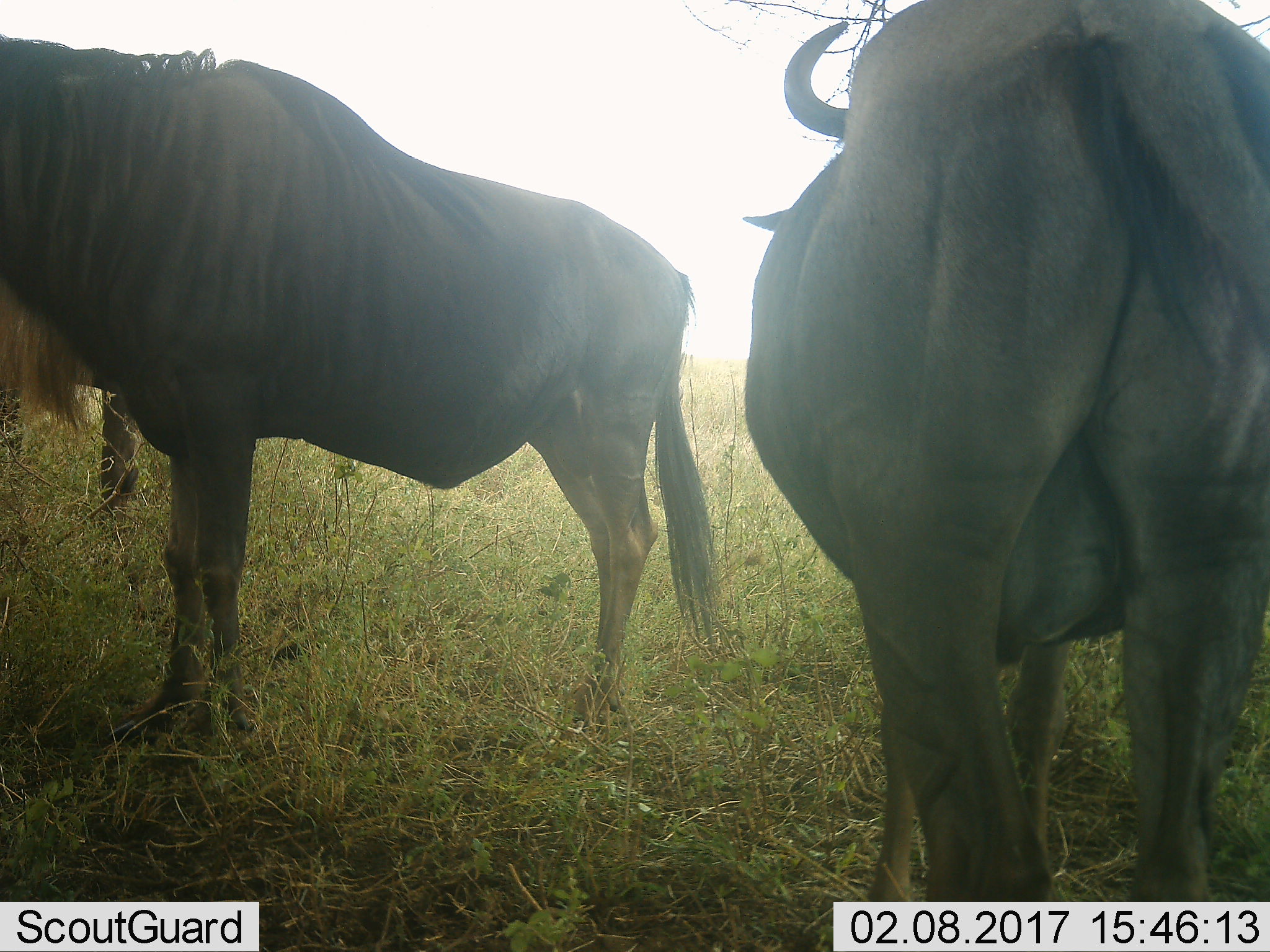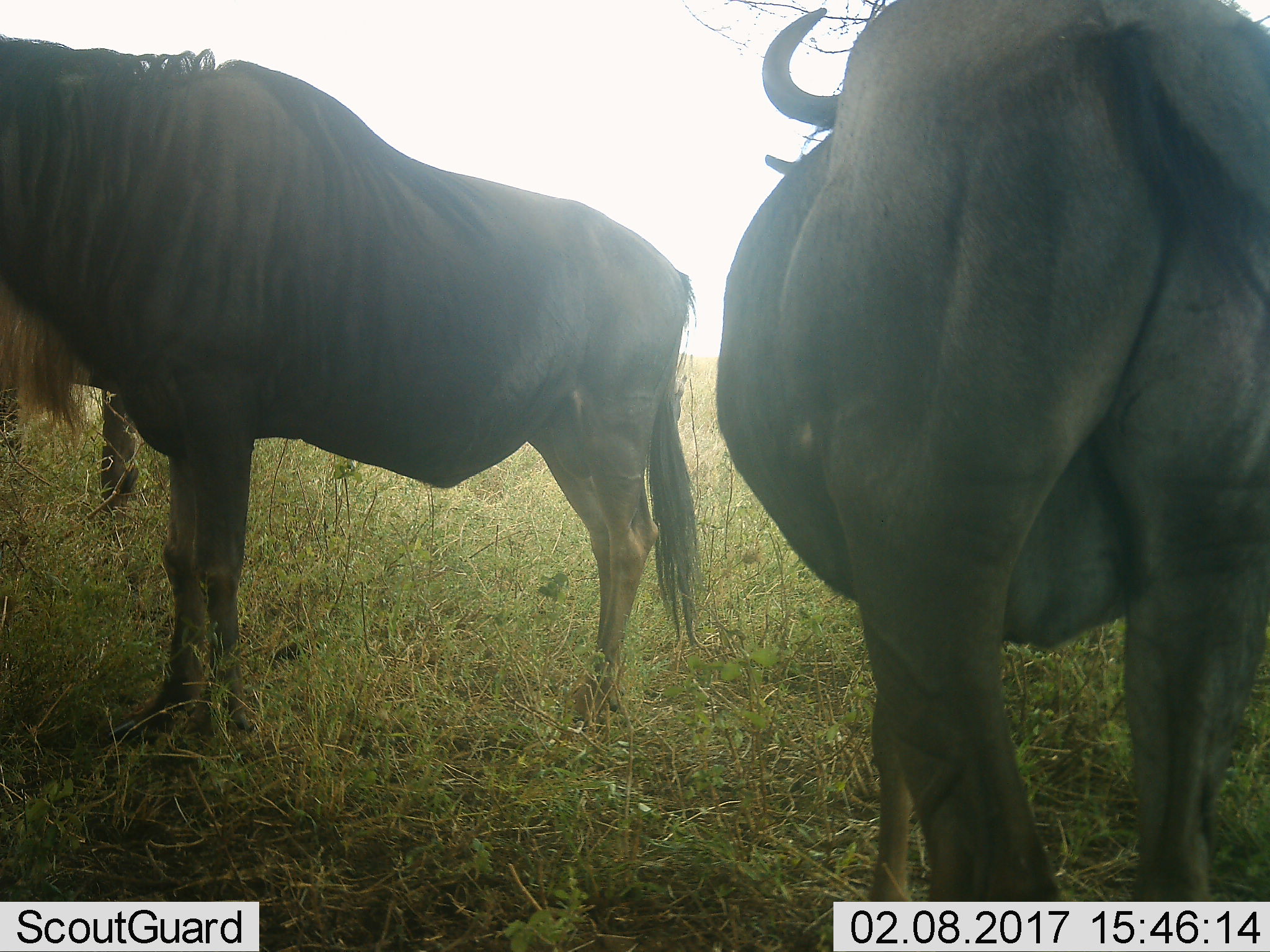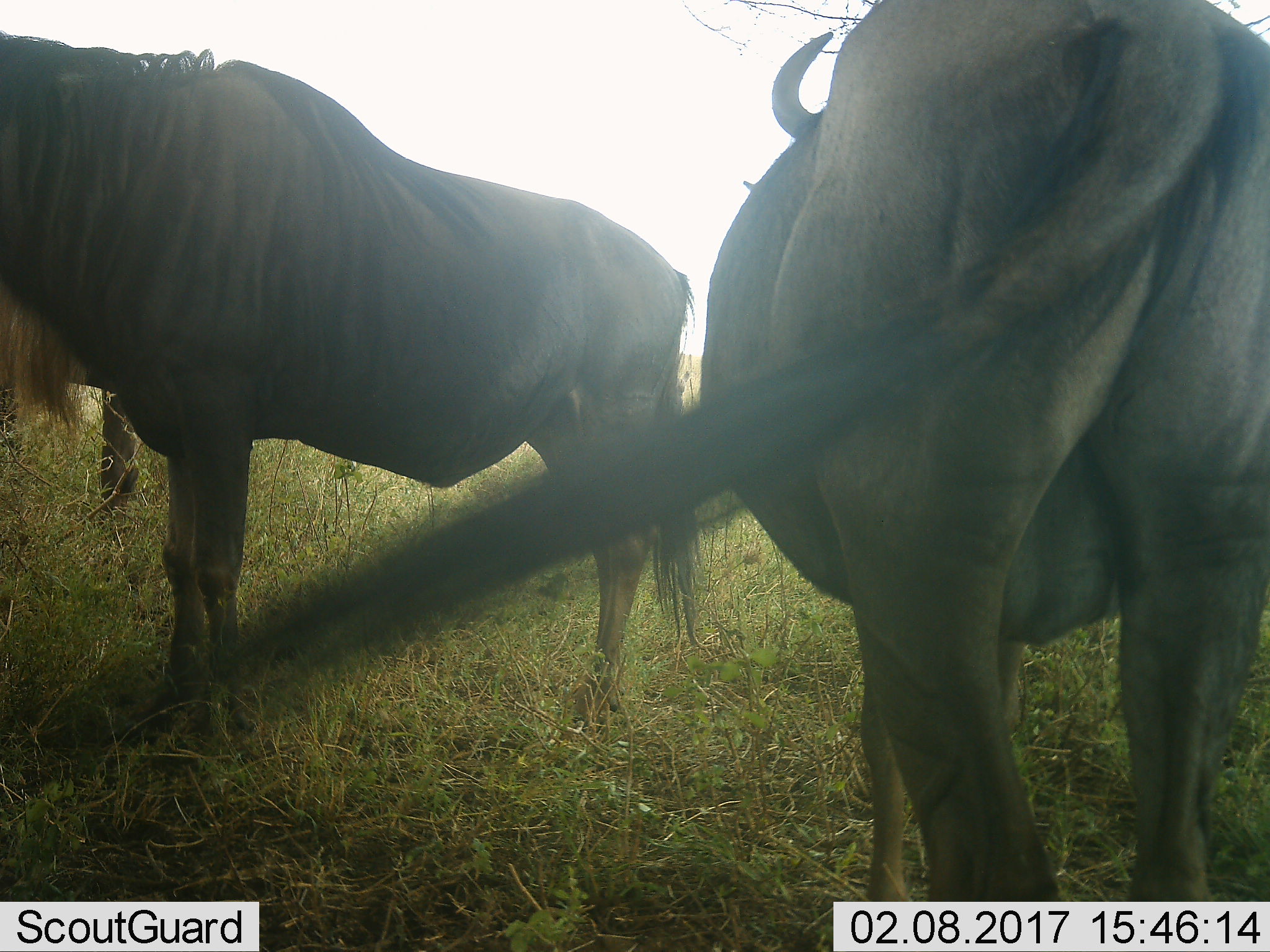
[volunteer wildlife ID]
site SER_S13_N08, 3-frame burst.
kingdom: Animalia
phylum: Chordata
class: Mammalia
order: Artiodactyla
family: Bovidae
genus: Connochaetes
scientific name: Connochaetes taurinus taurinus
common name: blue wildebeest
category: wildebeestblue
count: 2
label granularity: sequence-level